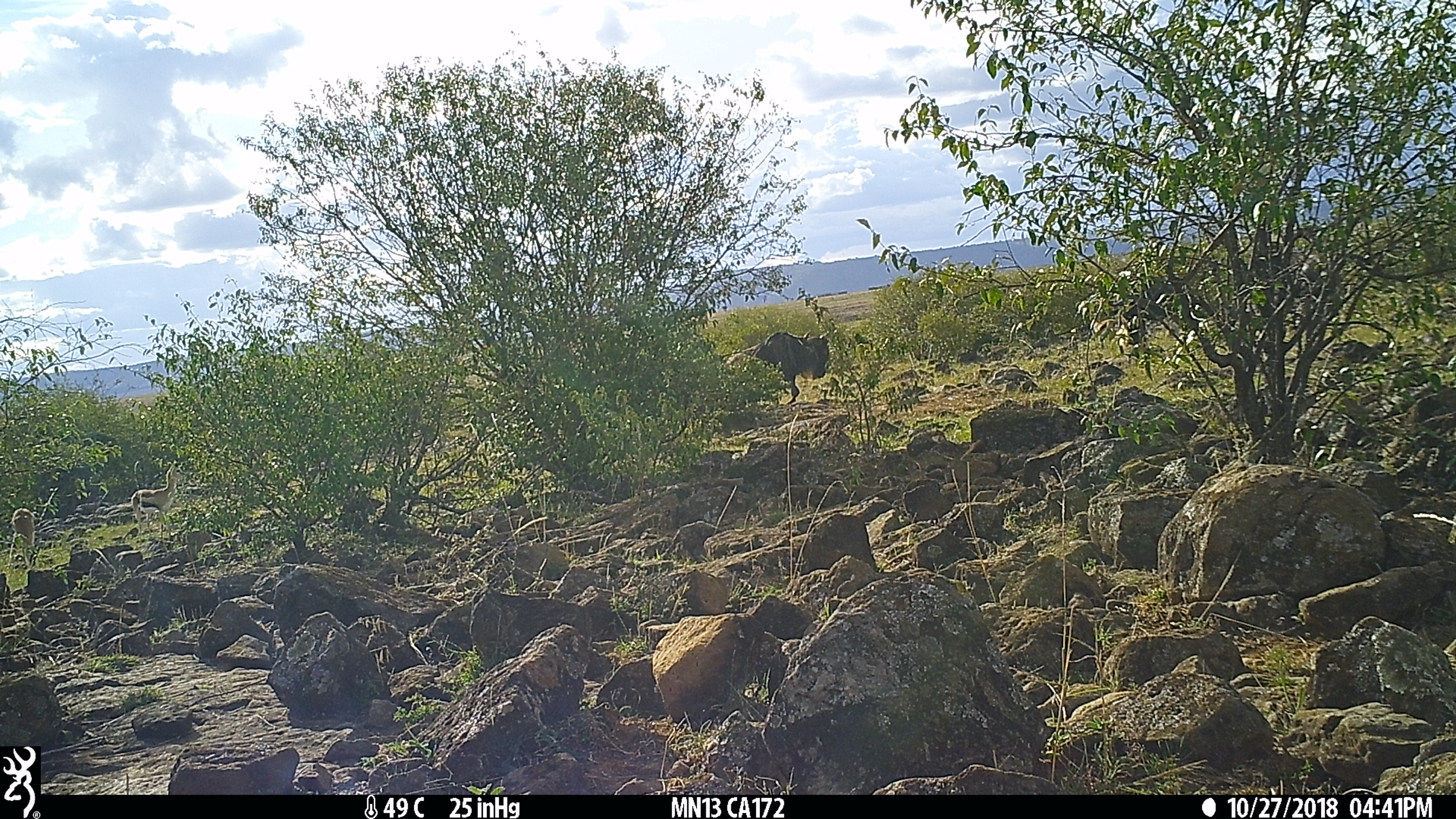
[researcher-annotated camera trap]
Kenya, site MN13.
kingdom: Animalia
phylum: Chordata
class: Mammalia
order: Artiodactyla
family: Bovidae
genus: Eudorcas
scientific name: Eudorcas thomsonii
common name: thomon's gazelle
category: gazelle thomsons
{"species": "gazelle thomsons (thomon's gazelle) (Eudorcas thomsonii)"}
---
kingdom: Animalia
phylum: Chordata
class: Mammalia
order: Artiodactyla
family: Bovidae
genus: Connochaetes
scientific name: Connochaetes taurinus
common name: blue wildebeest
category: wildebeest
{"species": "wildebeest (blue wildebeest) (Connochaetes taurinus)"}